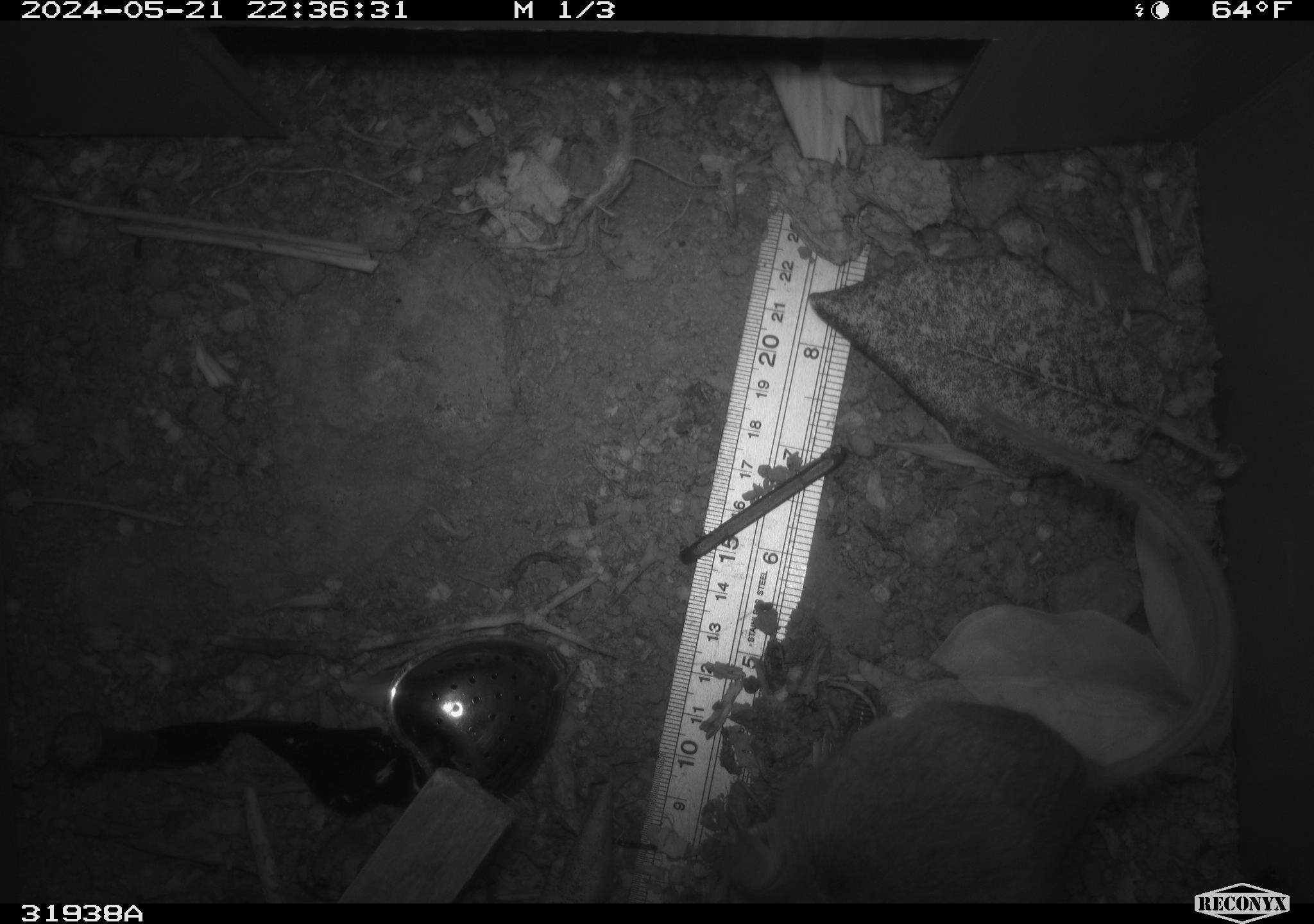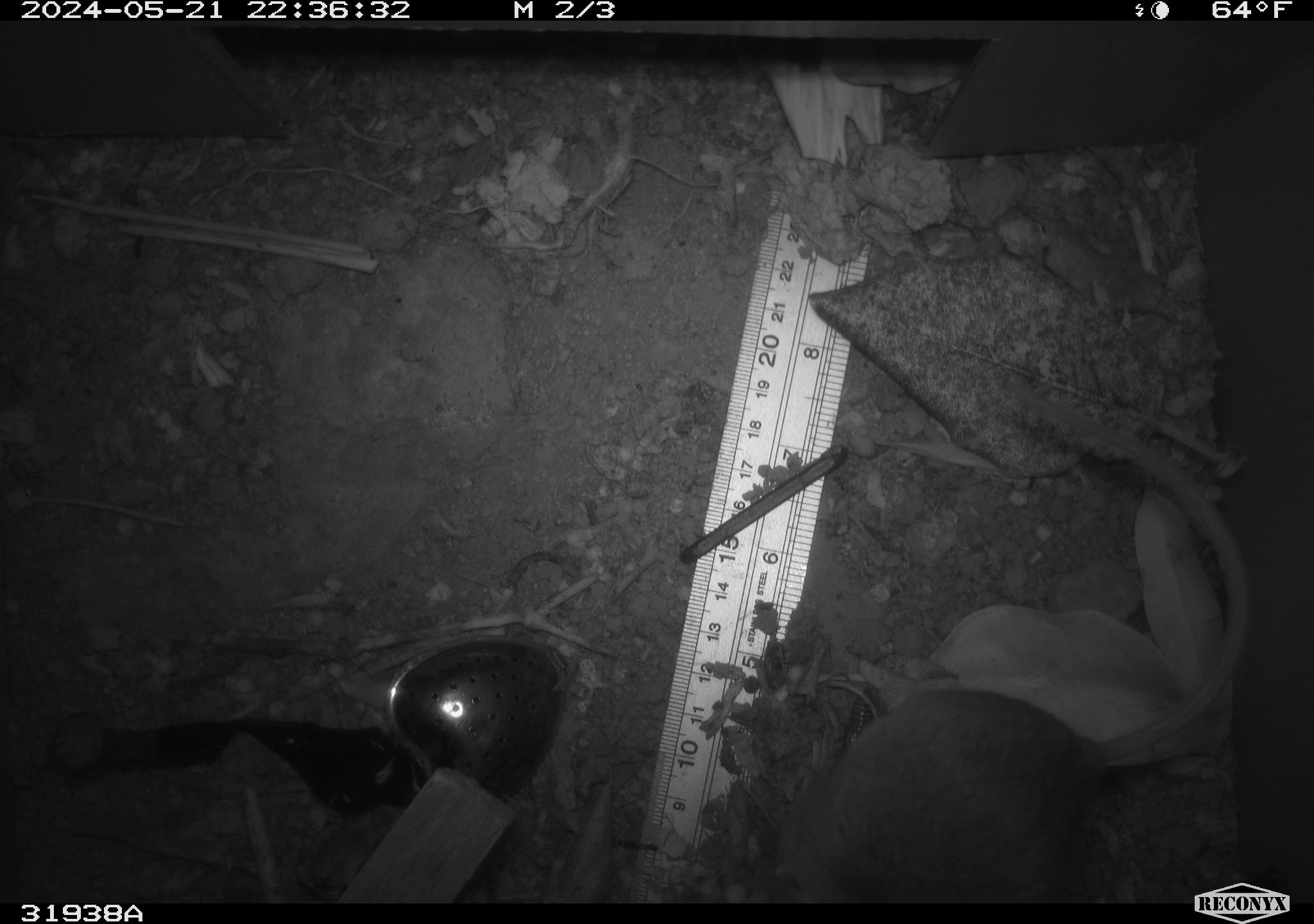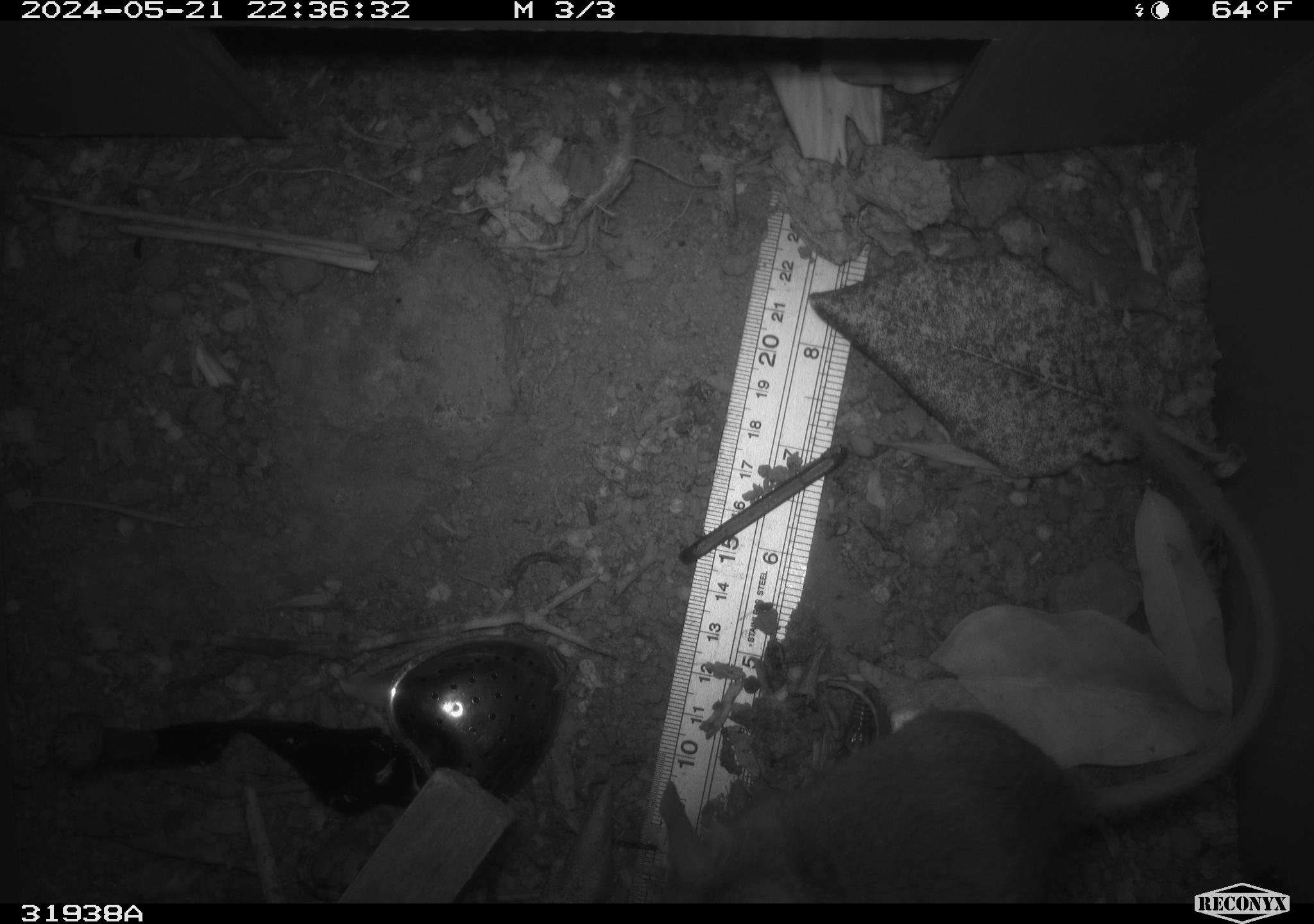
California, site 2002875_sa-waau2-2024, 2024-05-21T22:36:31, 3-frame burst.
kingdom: Animalia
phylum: Chordata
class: Mammalia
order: Rodentia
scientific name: Rodentia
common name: rodent